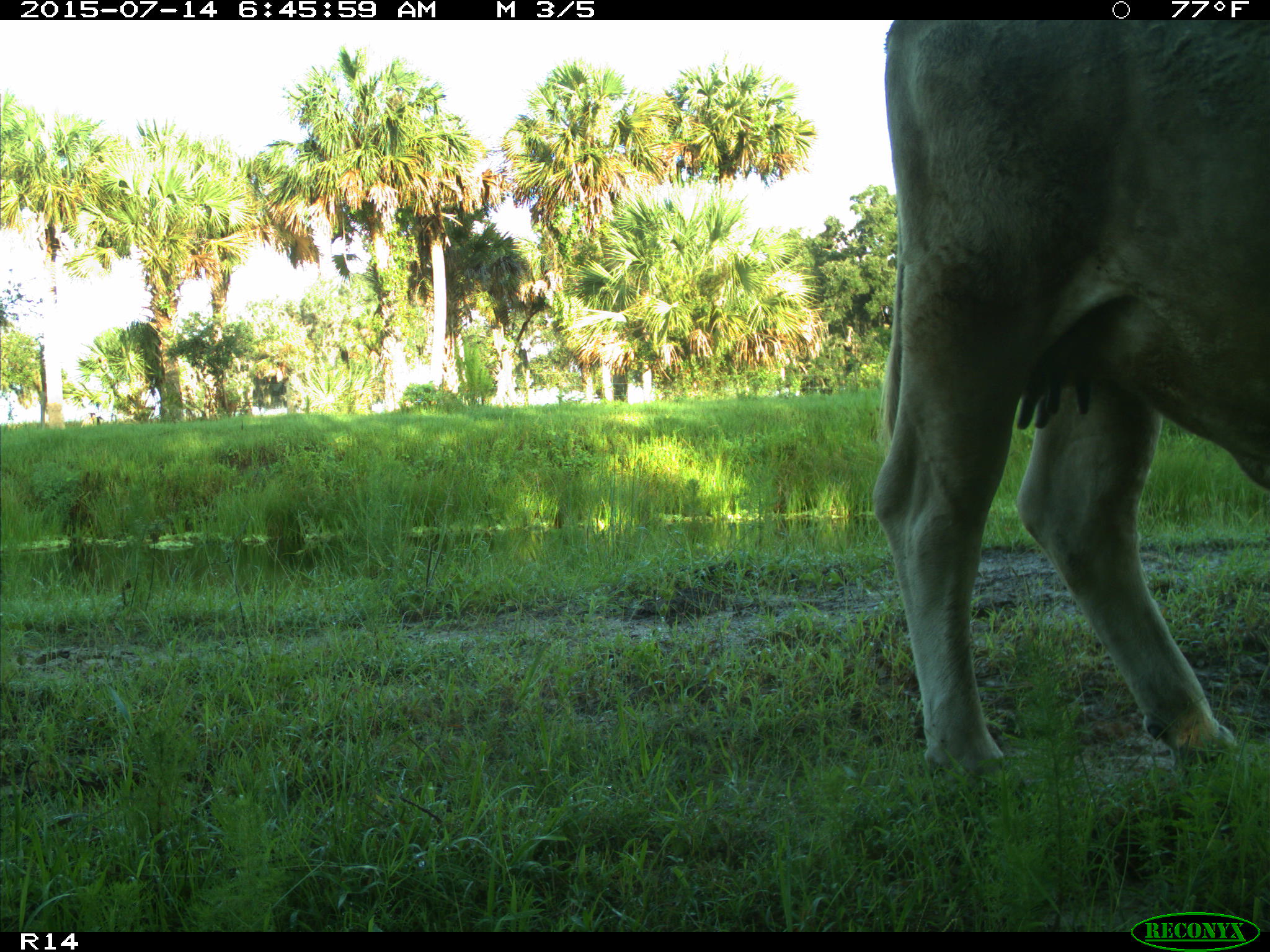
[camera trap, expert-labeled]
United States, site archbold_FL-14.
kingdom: Animalia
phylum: Chordata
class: Mammalia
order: Artiodactyla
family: Bovidae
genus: Bos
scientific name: Bos taurus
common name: domestic cow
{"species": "Bos taurus (domestic cow)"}